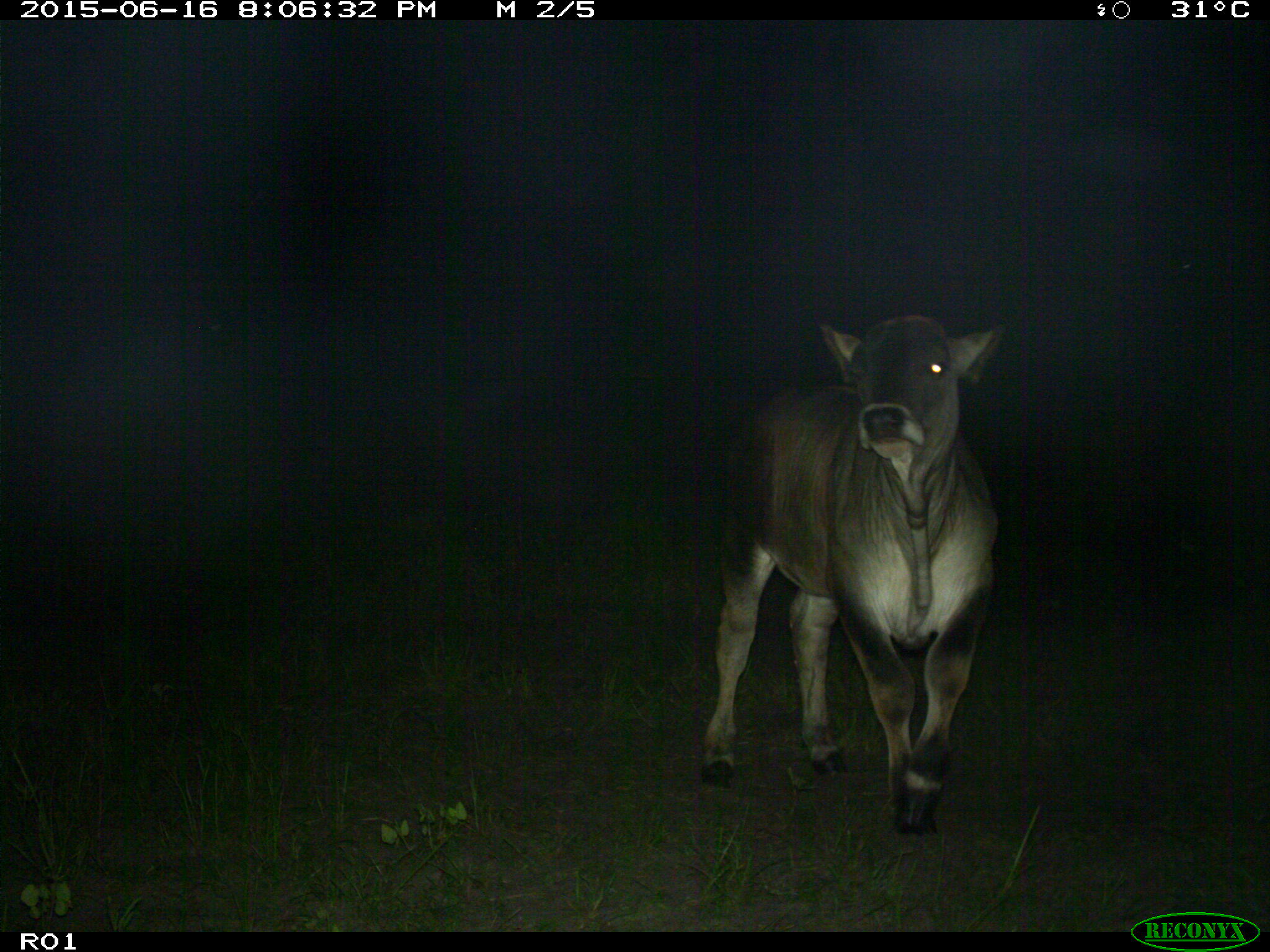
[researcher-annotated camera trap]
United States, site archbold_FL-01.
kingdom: Animalia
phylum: Chordata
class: Mammalia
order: Artiodactyla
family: Bovidae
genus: Bos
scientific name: Bos taurus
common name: domestic cow